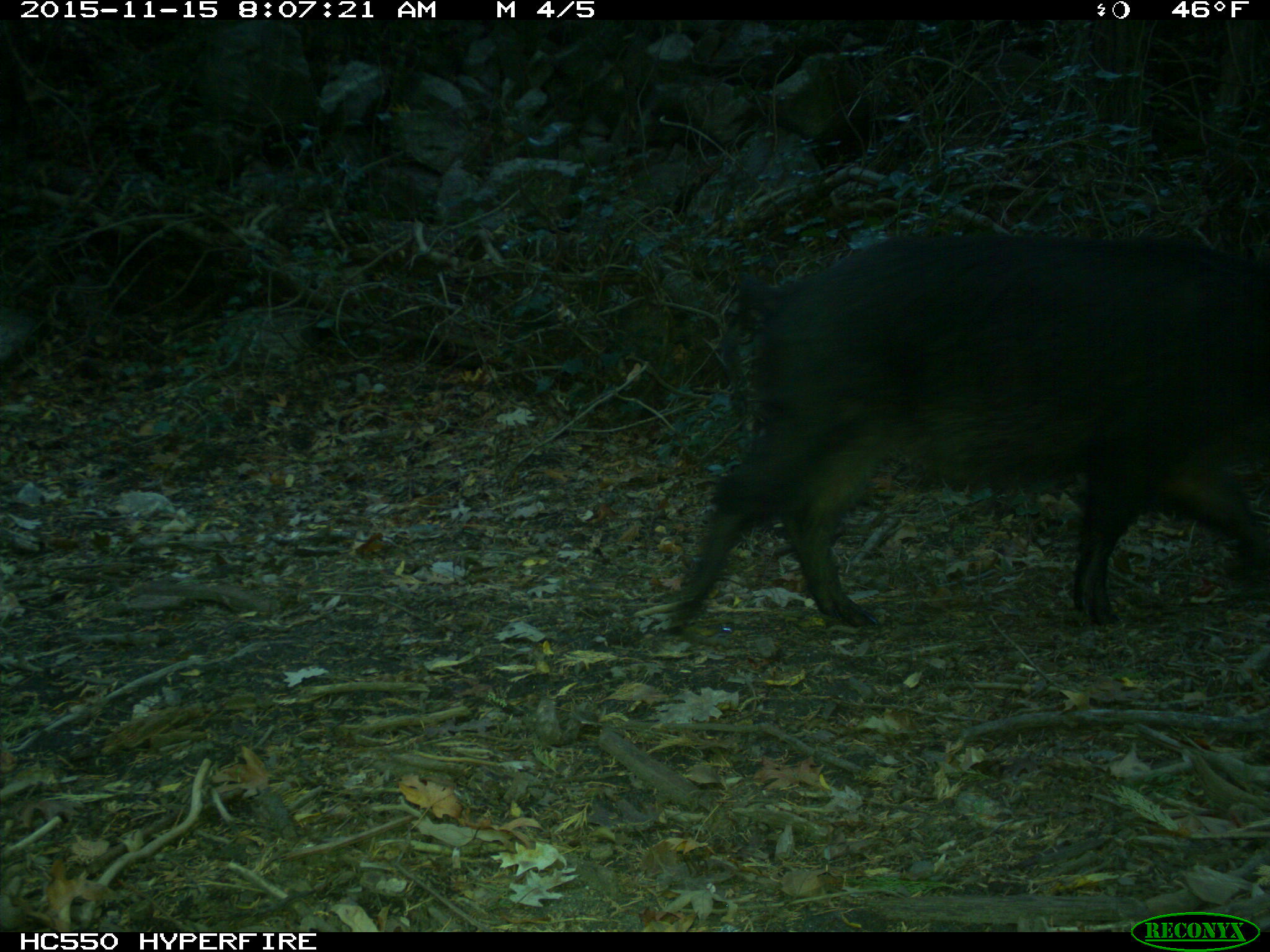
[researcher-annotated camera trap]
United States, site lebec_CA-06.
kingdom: Animalia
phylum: Chordata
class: Mammalia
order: Artiodactyla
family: Suidae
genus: Sus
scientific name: Sus scrofa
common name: wild boar